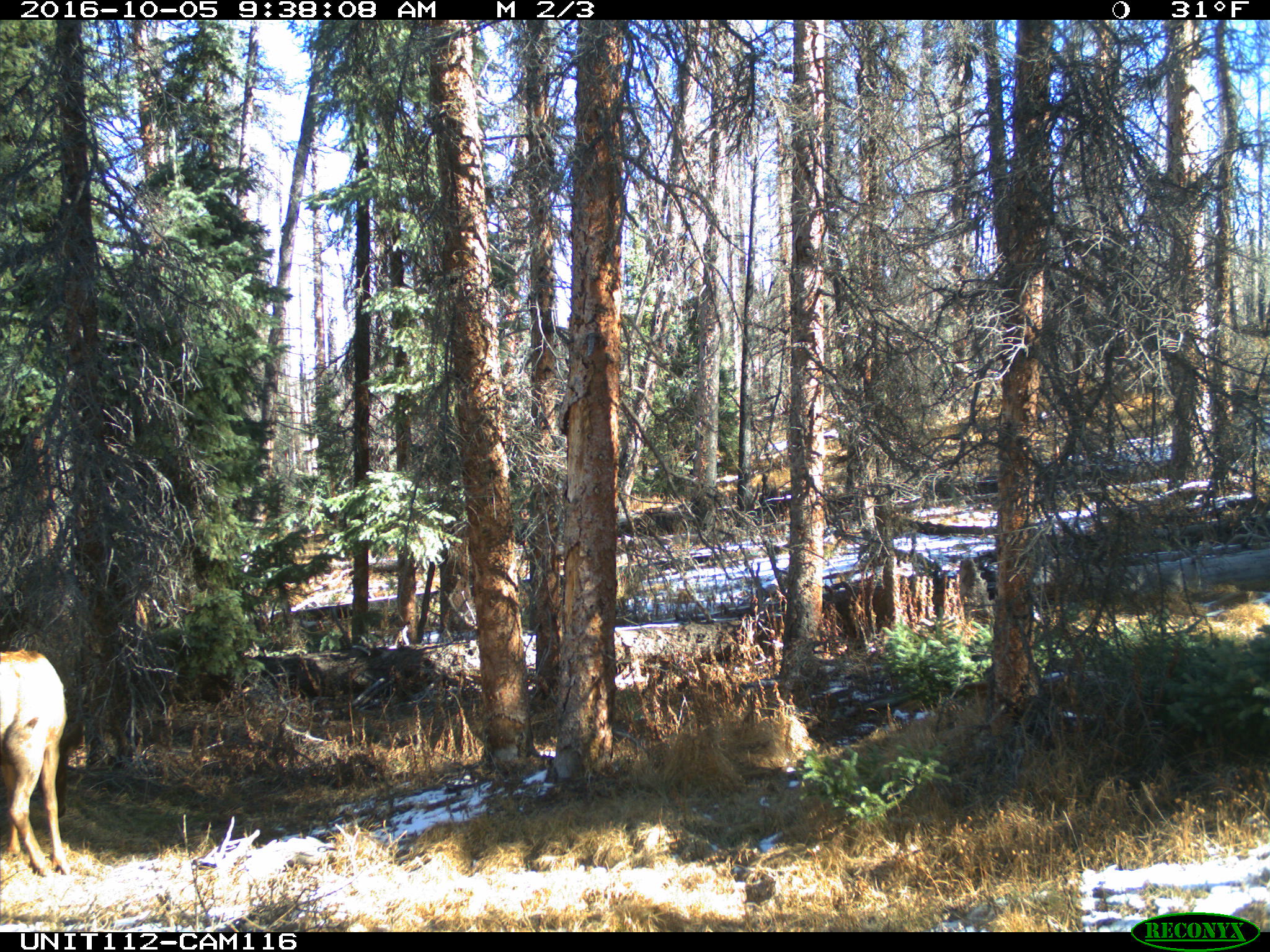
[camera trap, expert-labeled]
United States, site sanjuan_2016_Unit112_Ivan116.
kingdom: Animalia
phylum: Chordata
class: Mammalia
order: Artiodactyla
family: Cervidae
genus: Cervus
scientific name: Cervus elaphus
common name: red deer